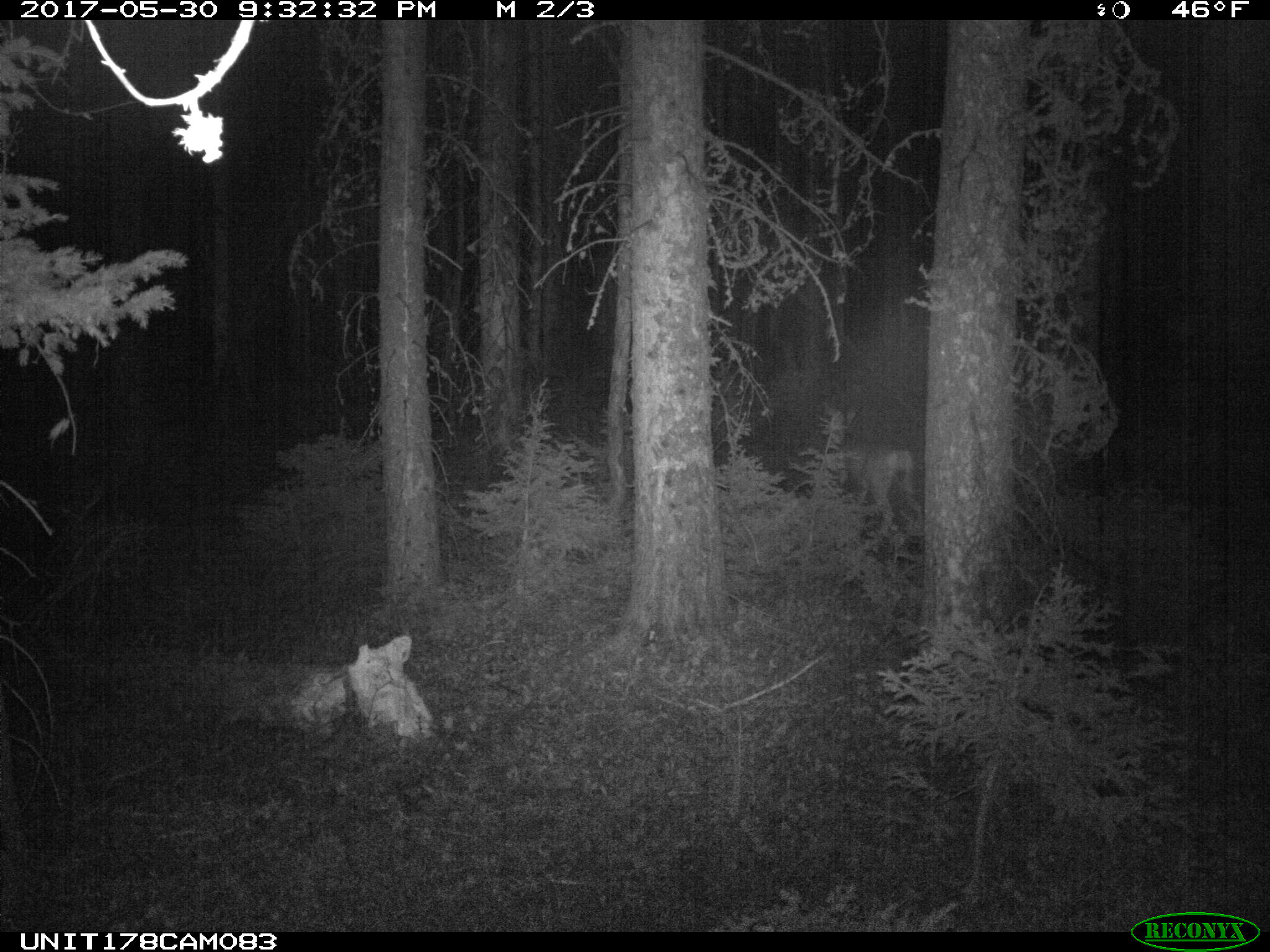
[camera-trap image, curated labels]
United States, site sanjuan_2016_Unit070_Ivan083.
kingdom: Animalia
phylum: Chordata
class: Mammalia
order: Artiodactyla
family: Cervidae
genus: Odocoileus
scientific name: Odocoileus hemionus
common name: mule deer